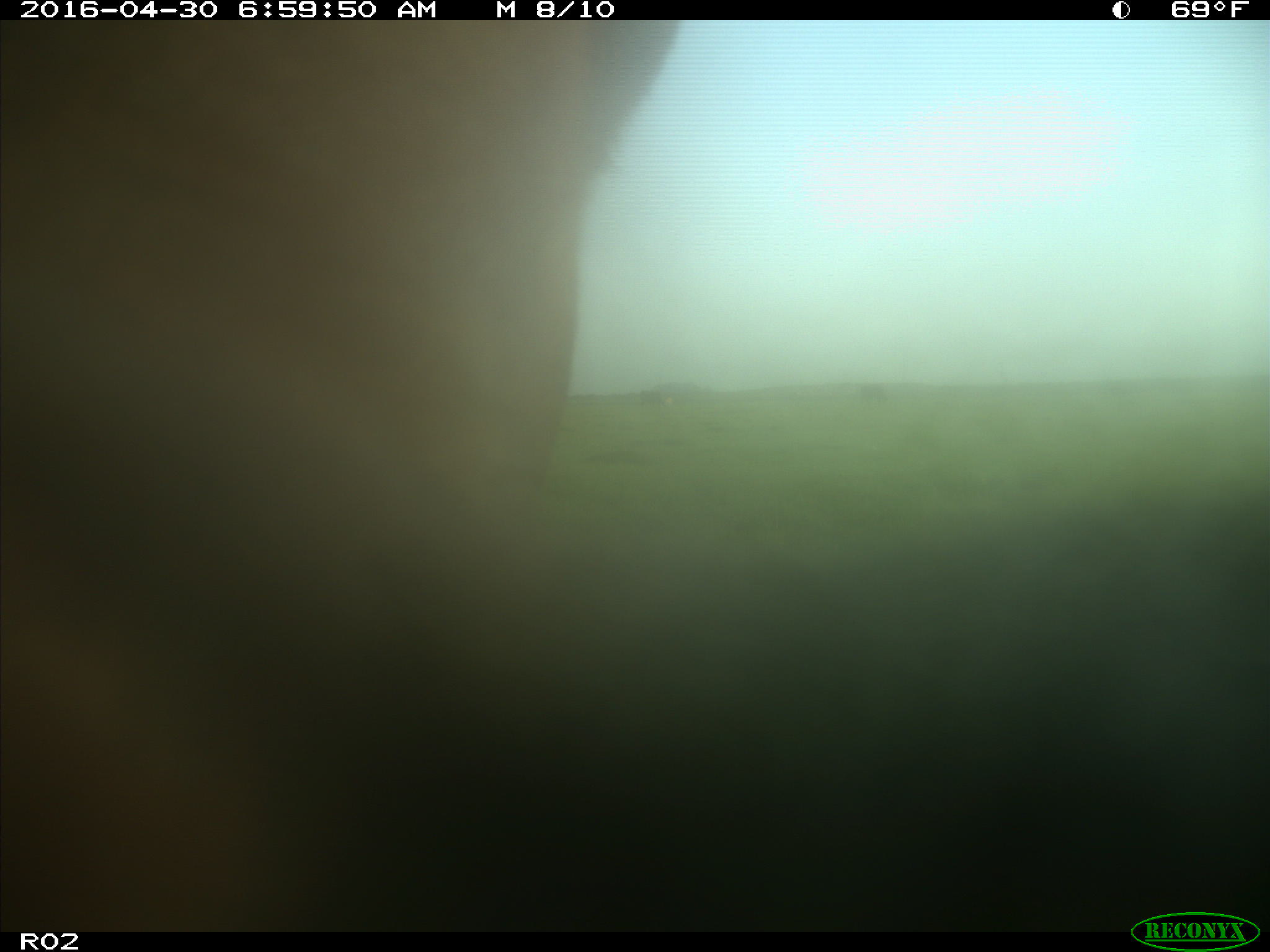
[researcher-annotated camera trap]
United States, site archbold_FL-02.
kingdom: Animalia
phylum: Chordata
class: Mammalia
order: Artiodactyla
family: Bovidae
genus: Bos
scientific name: Bos taurus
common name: domestic cow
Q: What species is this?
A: Bos taurus (domestic cow).